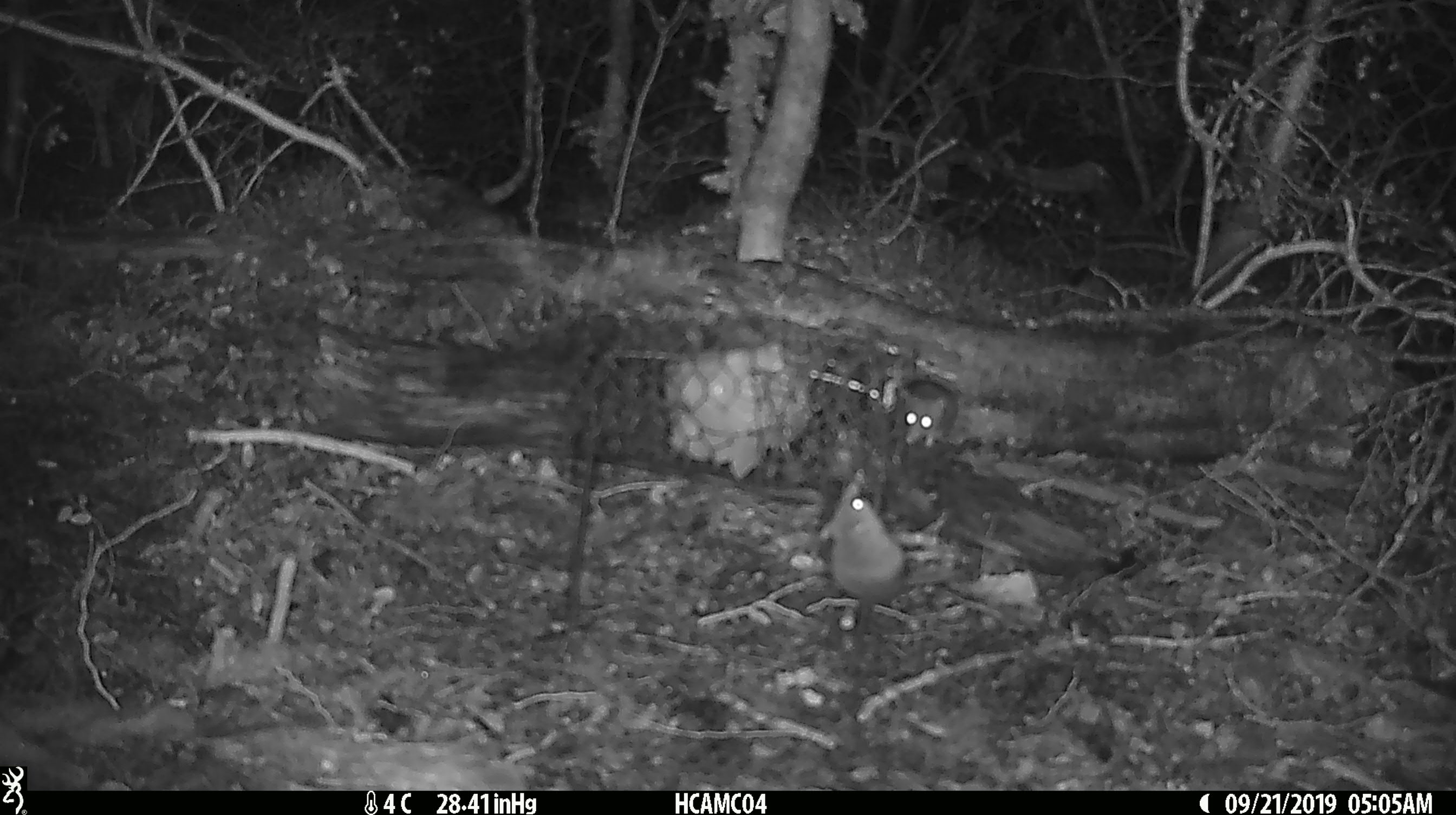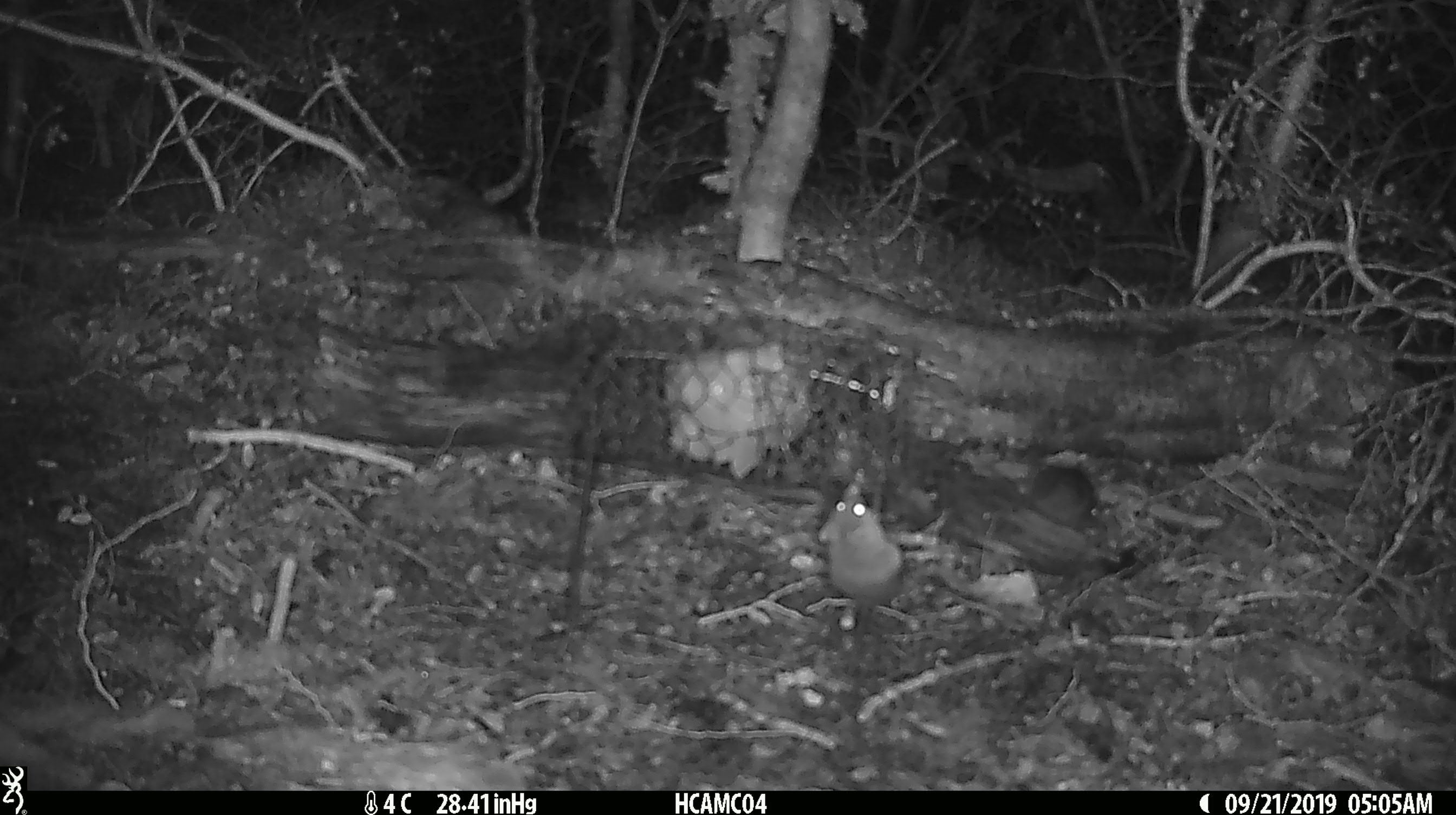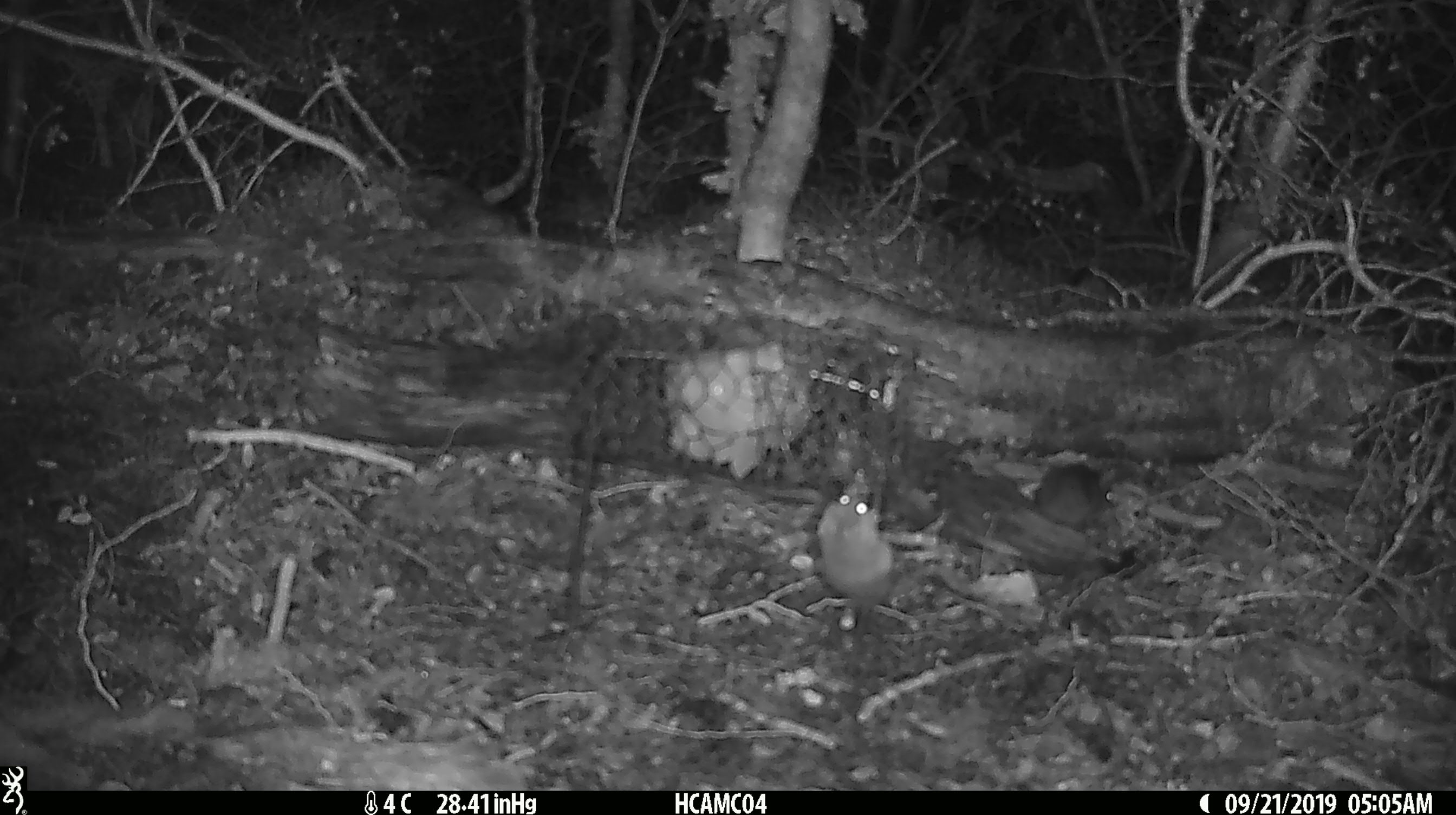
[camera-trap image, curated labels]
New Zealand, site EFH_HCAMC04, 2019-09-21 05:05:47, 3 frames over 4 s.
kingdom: Animalia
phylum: Chordata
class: Mammalia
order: Rodentia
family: Muridae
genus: Mus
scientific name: Mus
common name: mouse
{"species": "mouse (Mus)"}